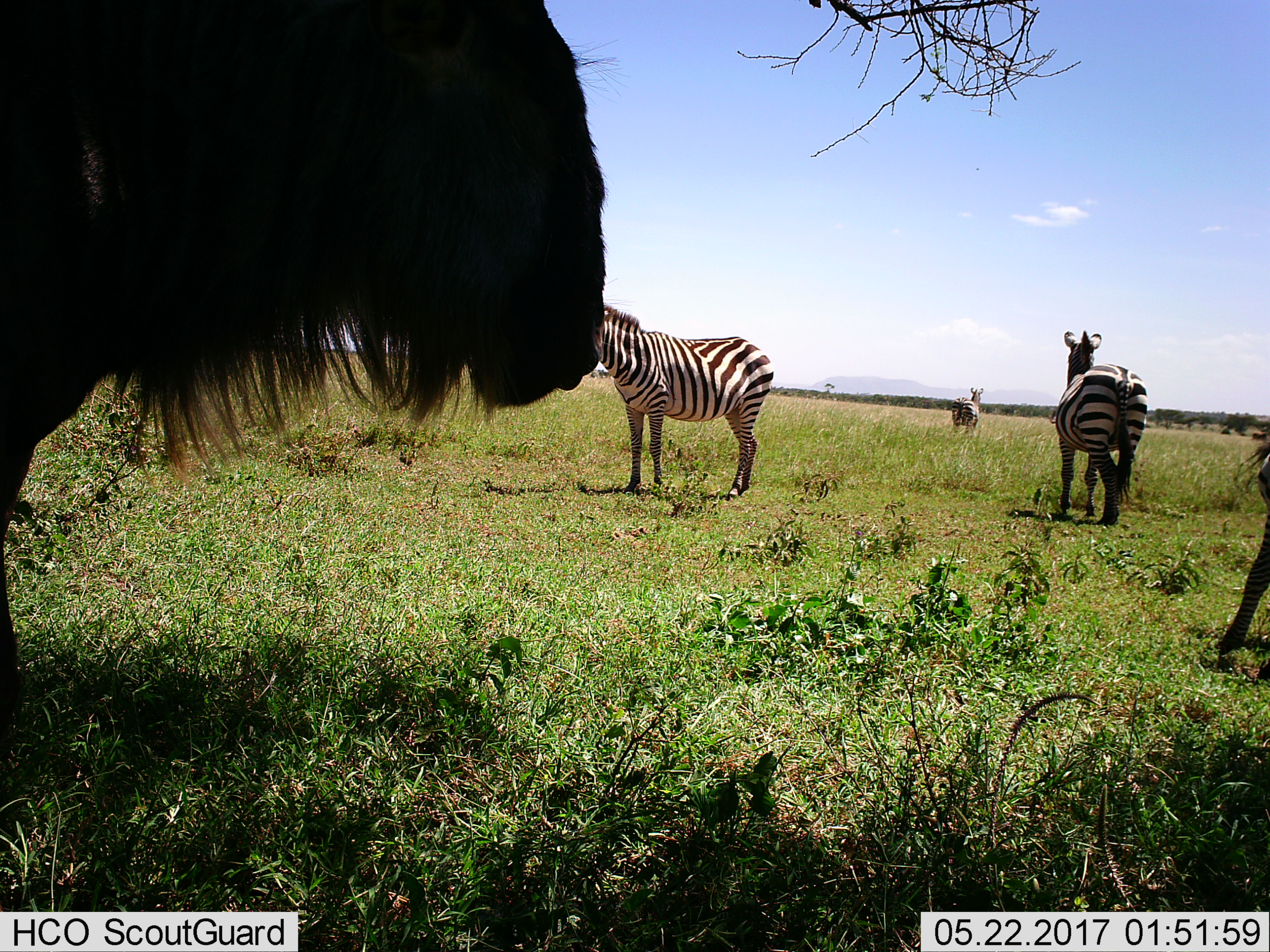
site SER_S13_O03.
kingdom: Animalia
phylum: Chordata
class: Mammalia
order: Perissodactyla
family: Equidae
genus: Equus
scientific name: Equus quagga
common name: plains zebra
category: zebraplains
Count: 4.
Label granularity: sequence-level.